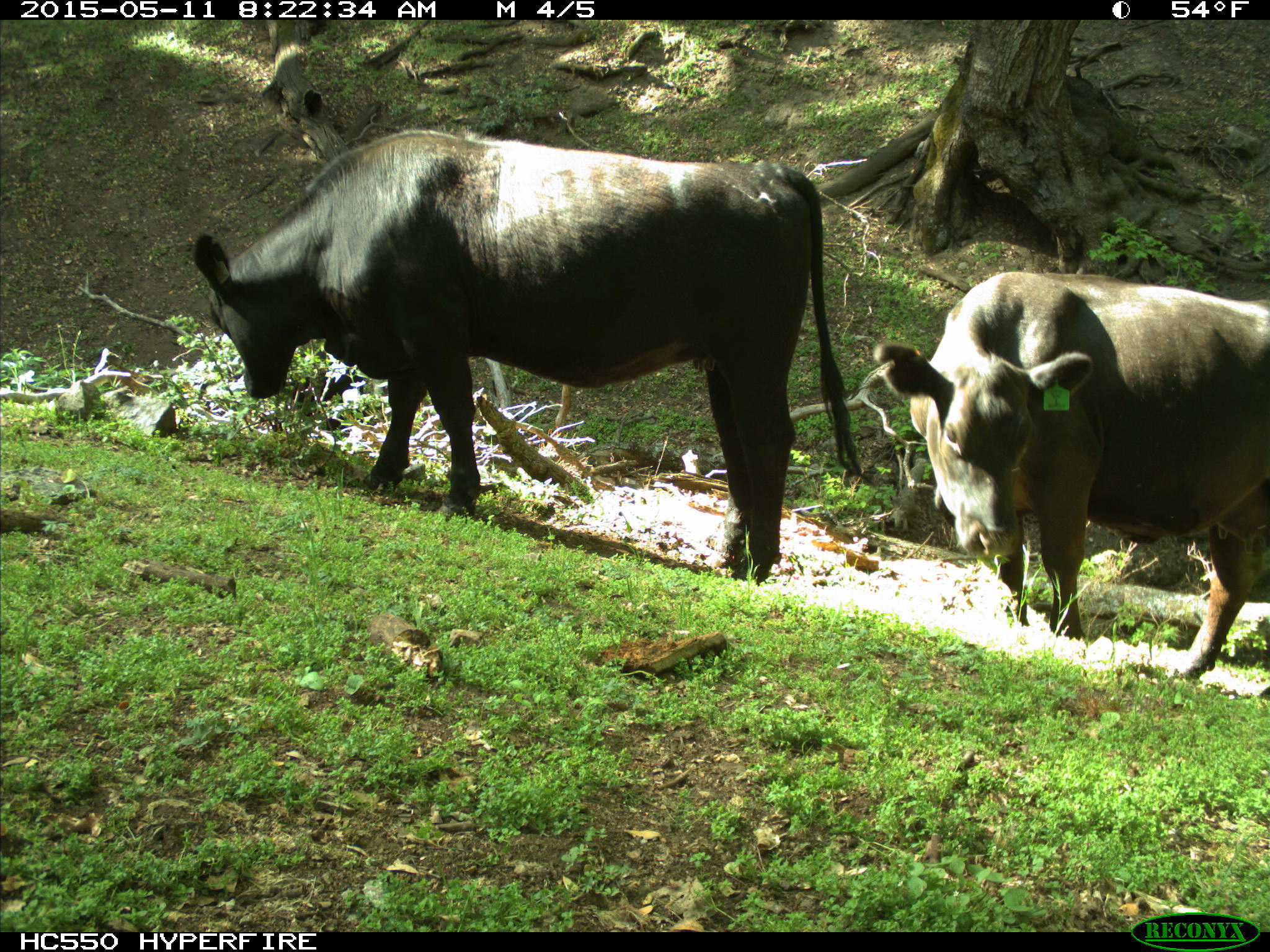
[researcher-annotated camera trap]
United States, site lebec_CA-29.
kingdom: Animalia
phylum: Chordata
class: Mammalia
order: Artiodactyla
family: Bovidae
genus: Bos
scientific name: Bos taurus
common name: domestic cow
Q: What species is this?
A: Bos taurus (domestic cow).